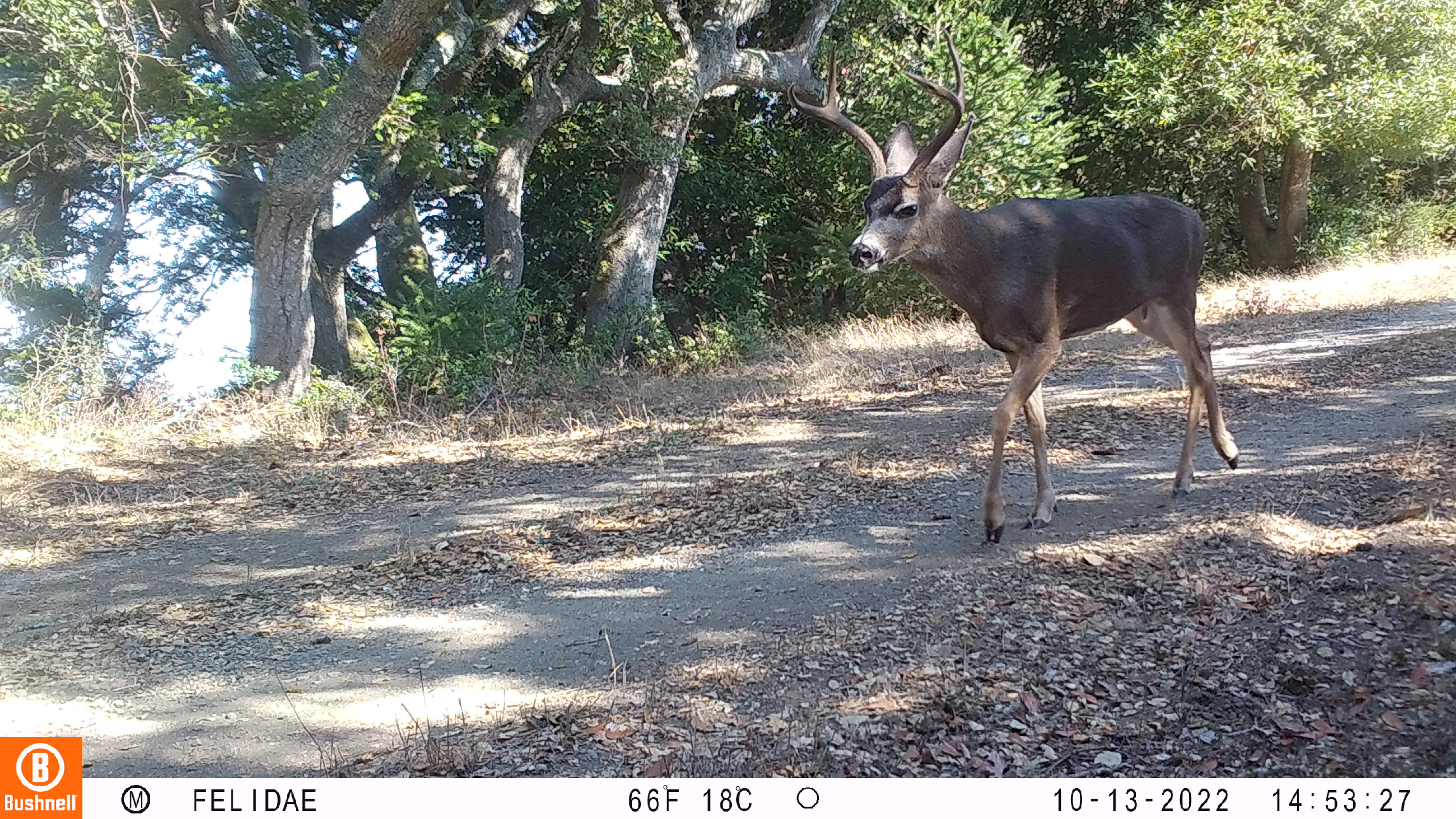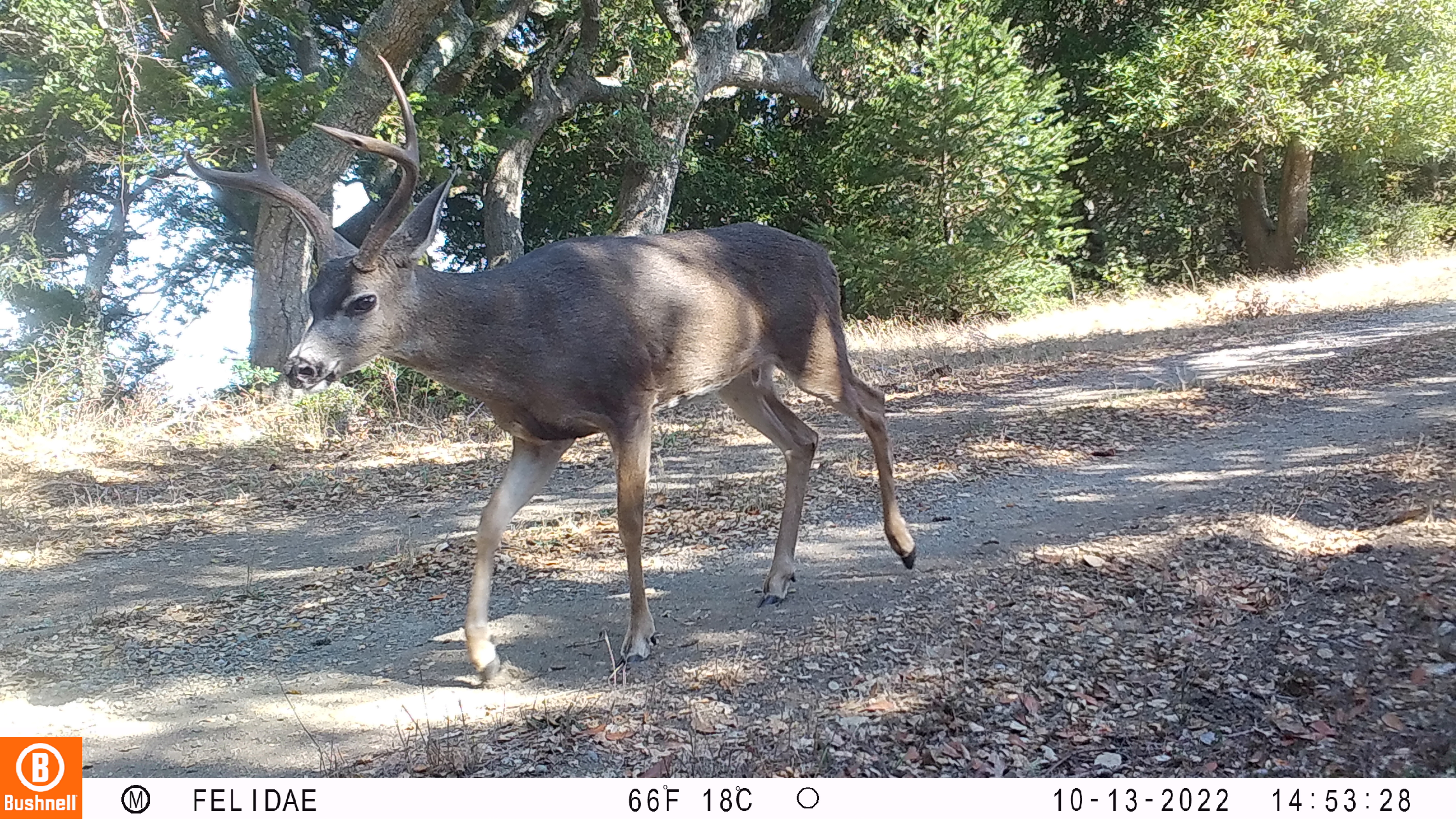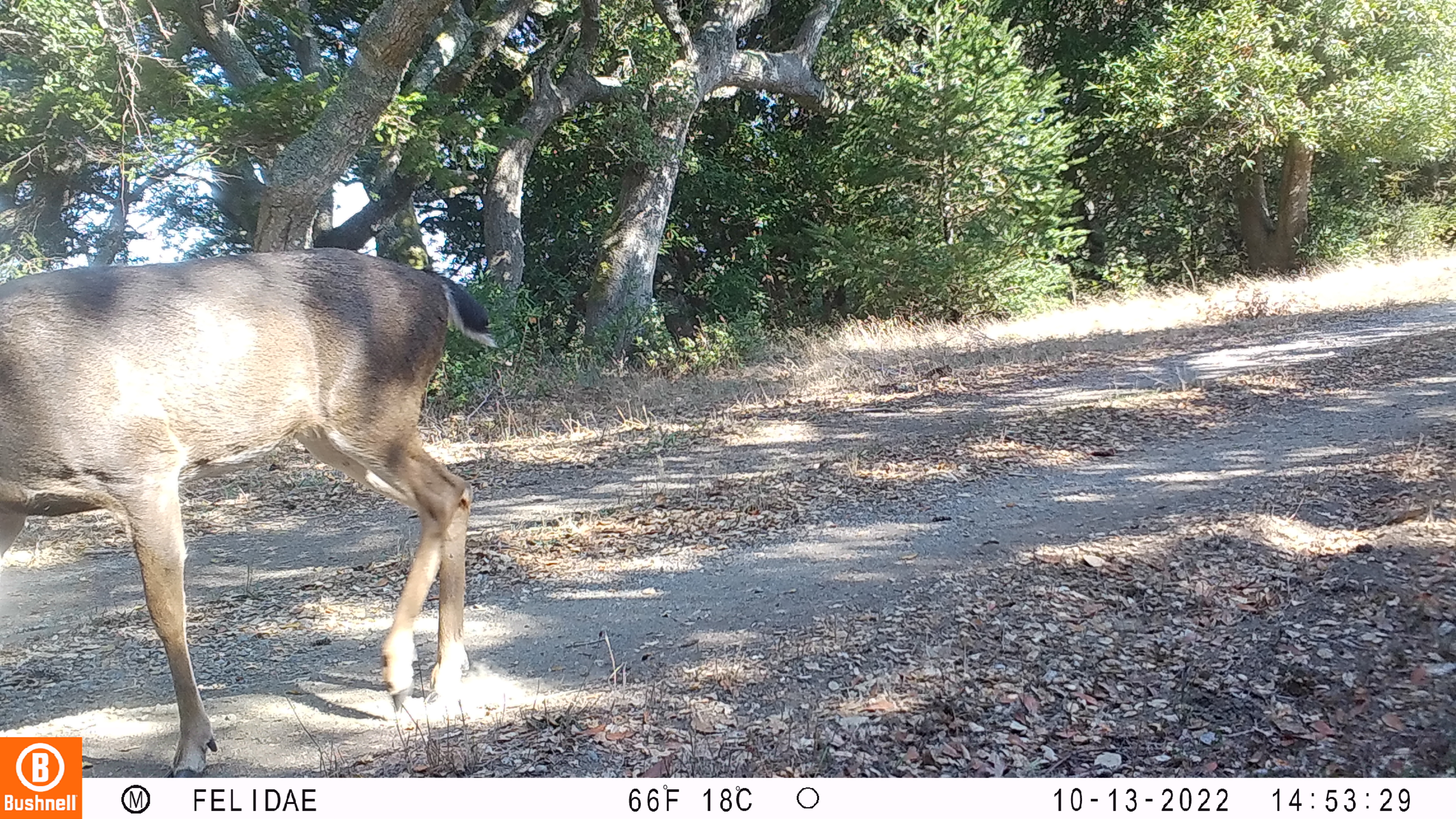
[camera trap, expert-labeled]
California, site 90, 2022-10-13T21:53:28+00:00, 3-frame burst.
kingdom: Animalia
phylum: Chordata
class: Mammalia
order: Artiodactyla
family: Cervidae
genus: Odocoileus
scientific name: Odocoileus hemionus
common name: mule deer